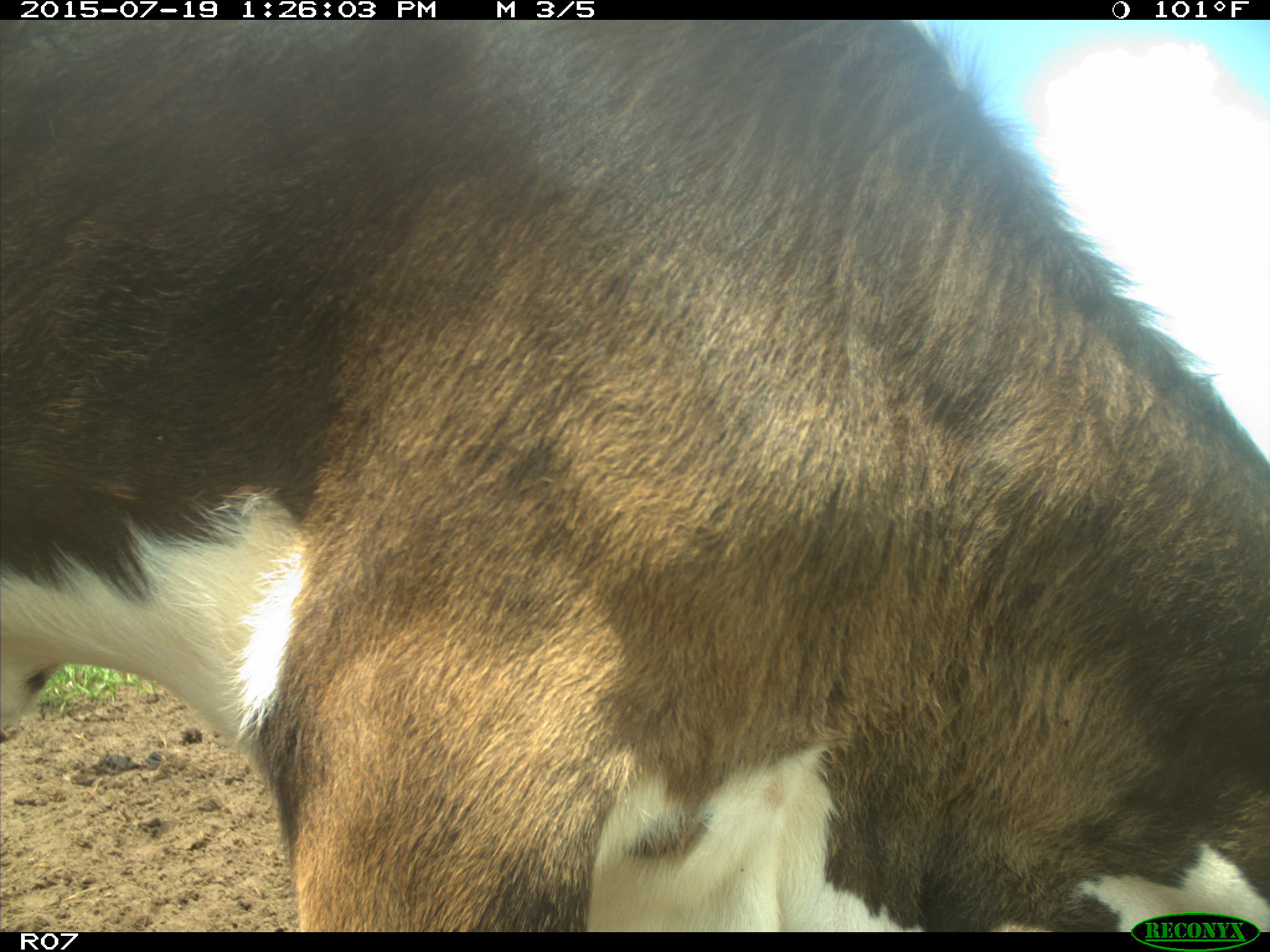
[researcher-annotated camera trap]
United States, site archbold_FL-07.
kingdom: Animalia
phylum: Chordata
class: Mammalia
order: Artiodactyla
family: Bovidae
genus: Bos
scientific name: Bos taurus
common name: domestic cow